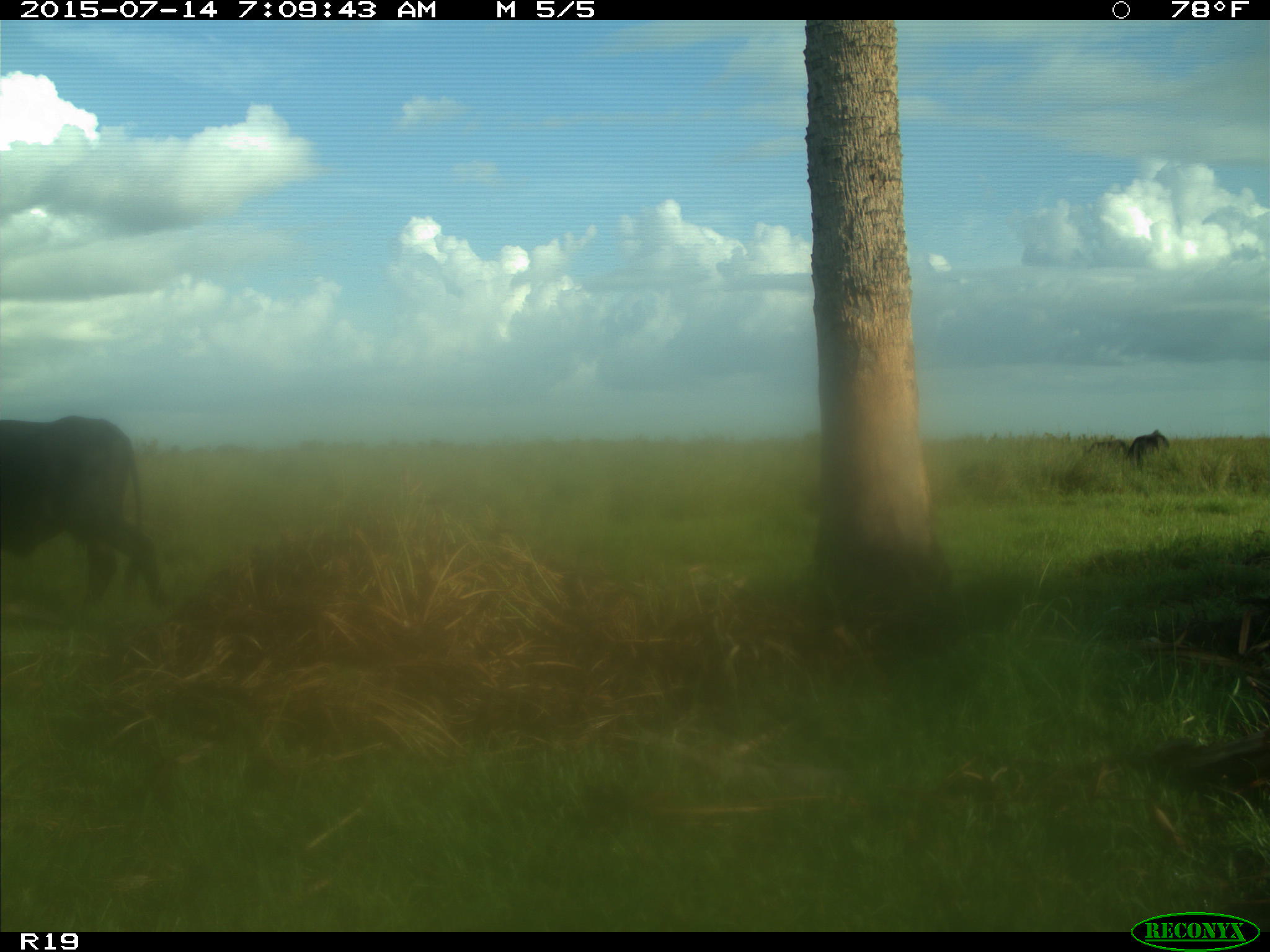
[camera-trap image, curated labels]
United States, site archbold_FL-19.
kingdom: Animalia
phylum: Chordata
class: Mammalia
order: Artiodactyla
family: Bovidae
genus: Bos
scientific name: Bos taurus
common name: domestic cow